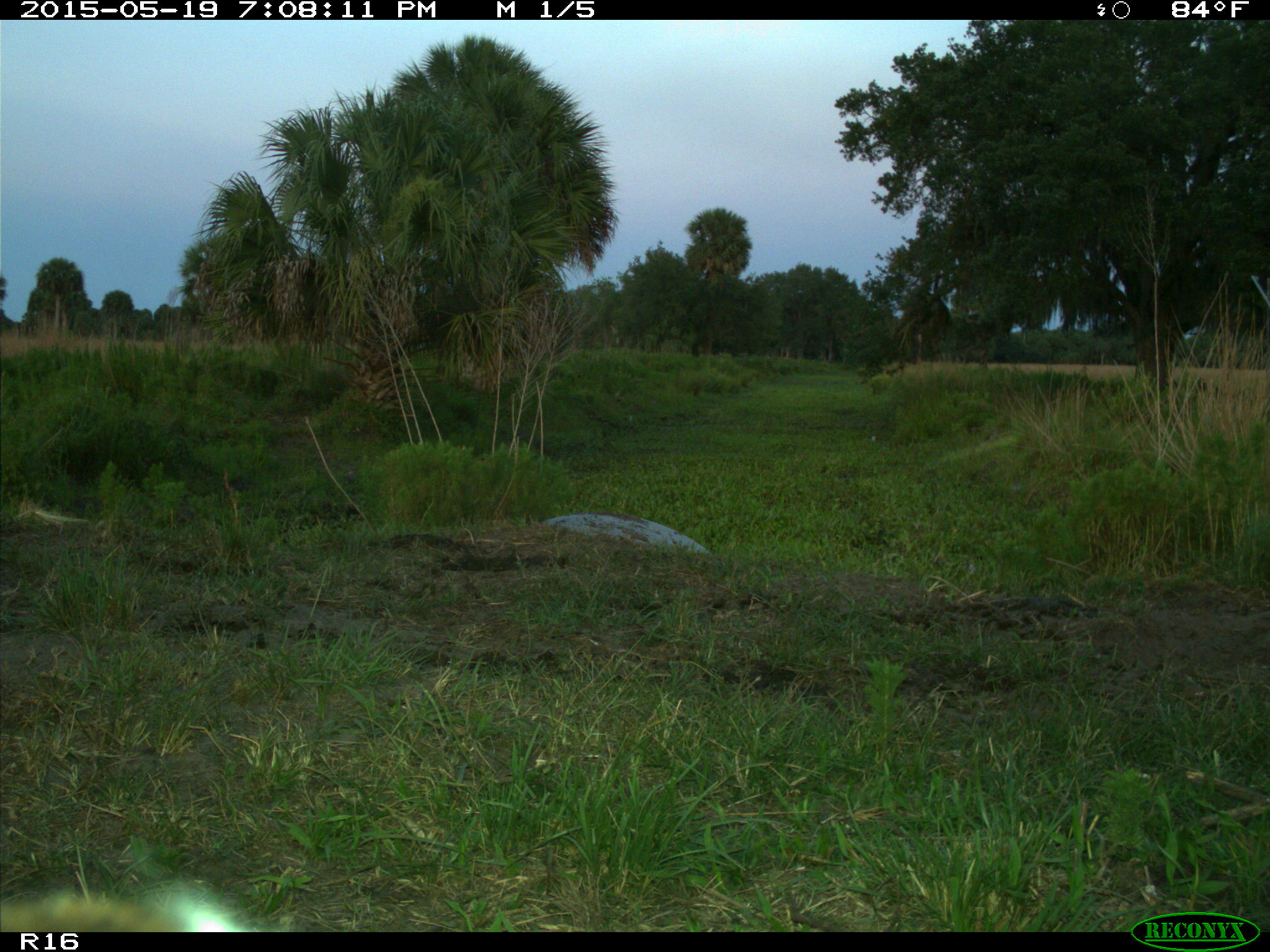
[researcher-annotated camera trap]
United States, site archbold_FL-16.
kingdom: Animalia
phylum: Chordata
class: Mammalia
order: Artiodactyla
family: Bovidae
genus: Bos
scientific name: Bos taurus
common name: domestic cow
Bos taurus (domestic cow).